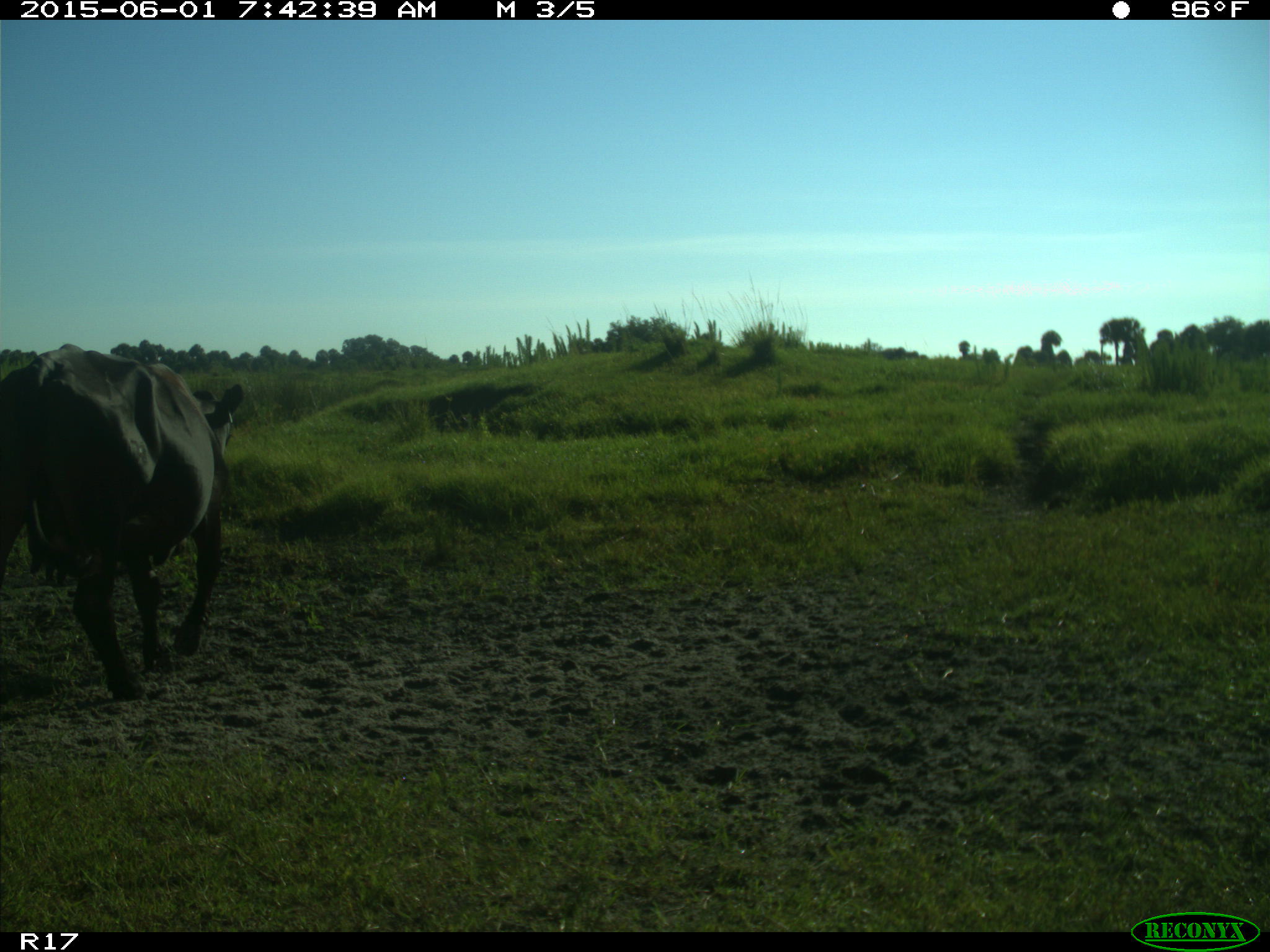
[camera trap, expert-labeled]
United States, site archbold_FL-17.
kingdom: Animalia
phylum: Chordata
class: Mammalia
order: Artiodactyla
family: Bovidae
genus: Bos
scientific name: Bos taurus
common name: domestic cow